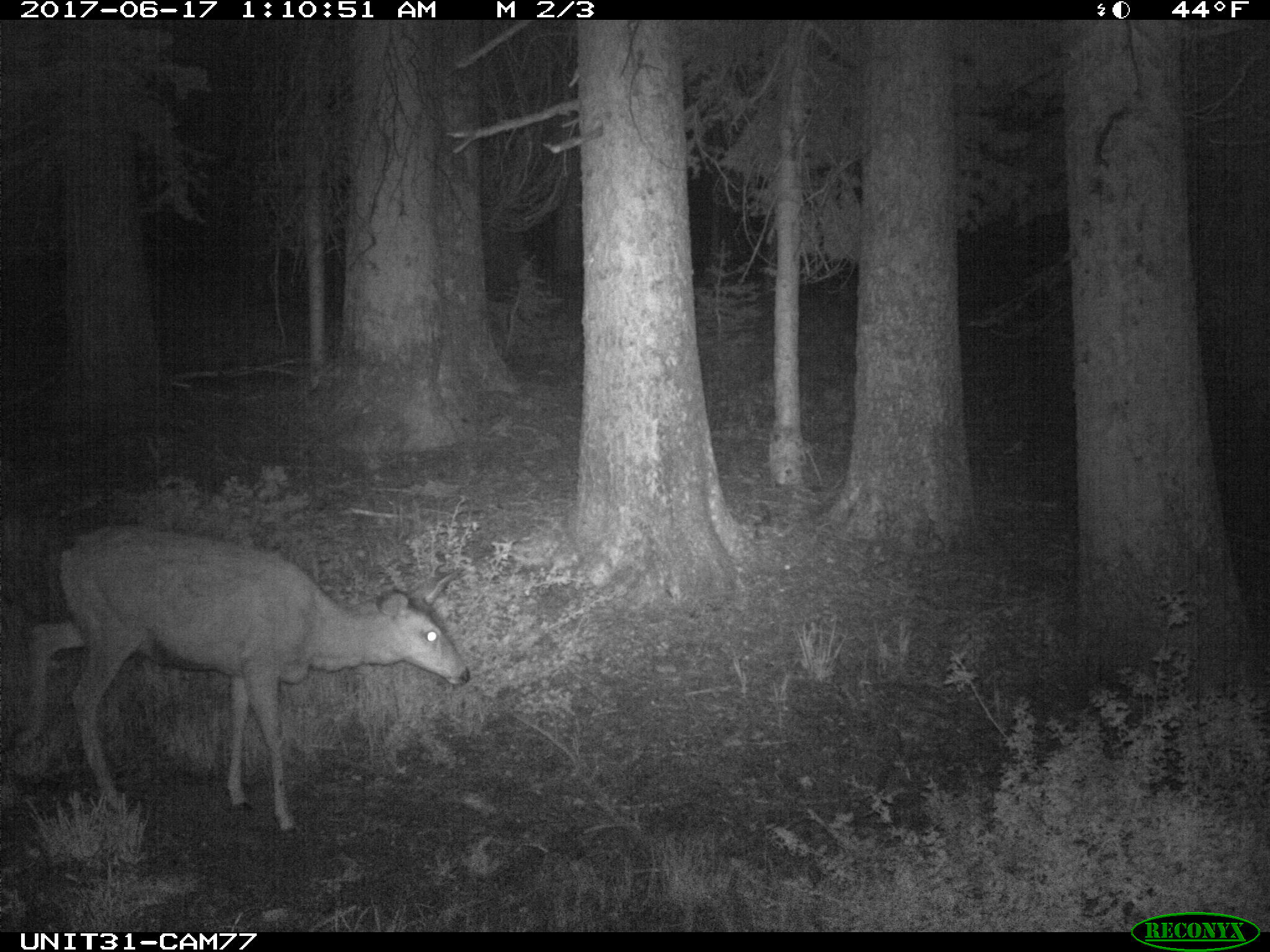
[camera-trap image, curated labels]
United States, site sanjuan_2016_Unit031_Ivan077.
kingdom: Animalia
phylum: Chordata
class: Mammalia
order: Artiodactyla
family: Cervidae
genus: Odocoileus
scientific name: Odocoileus hemionus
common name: mule deer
Odocoileus hemionus (mule deer).